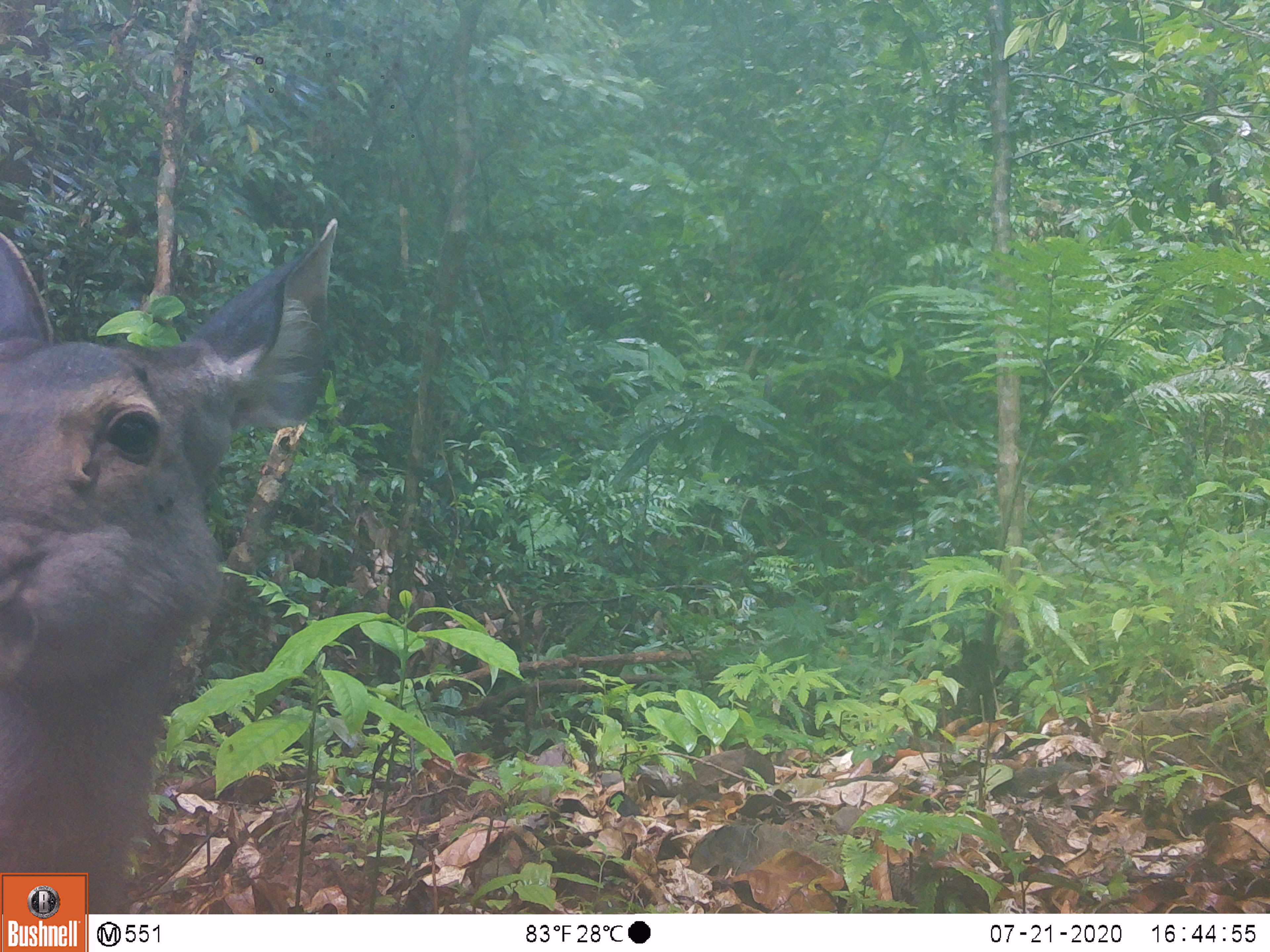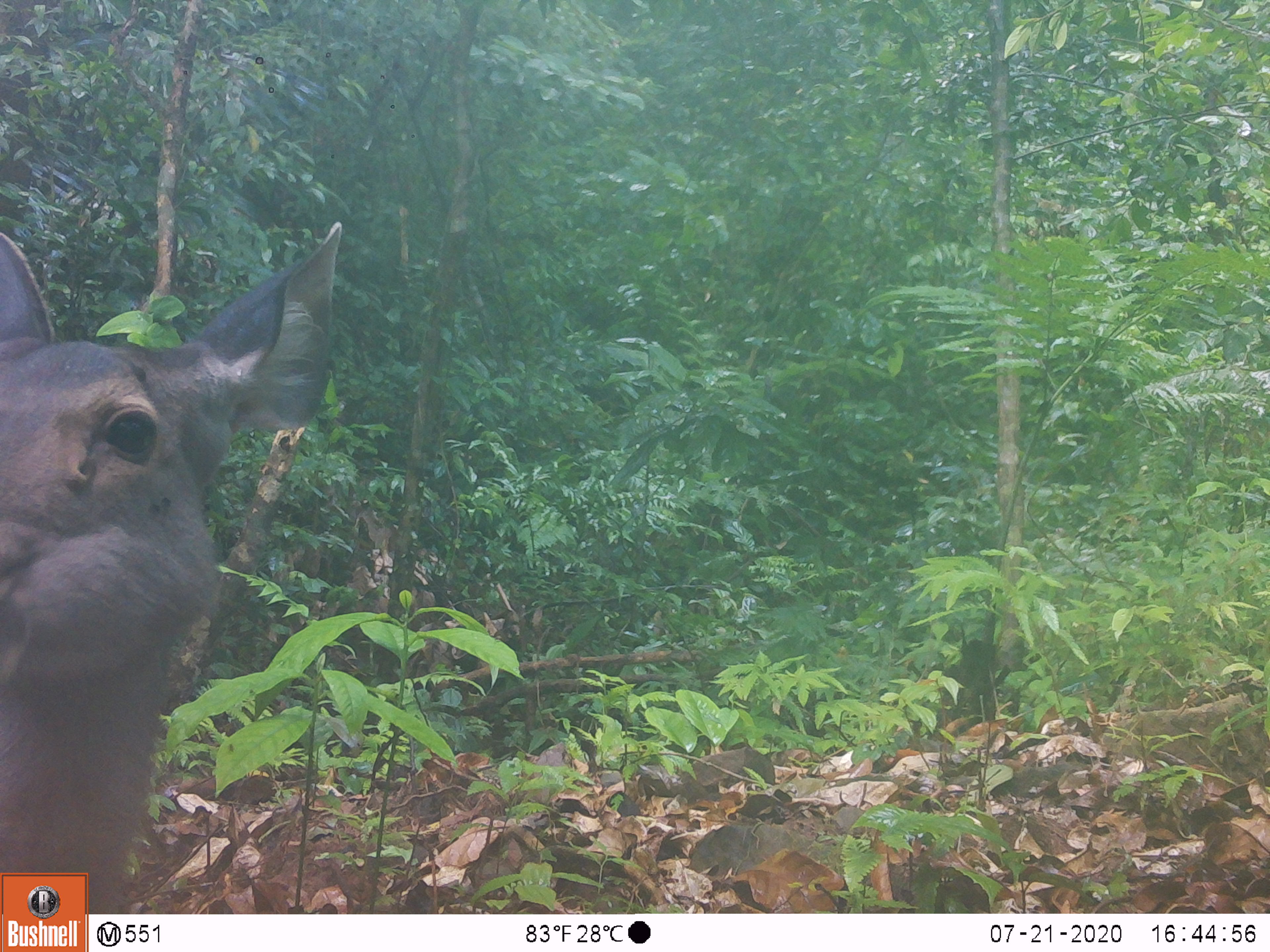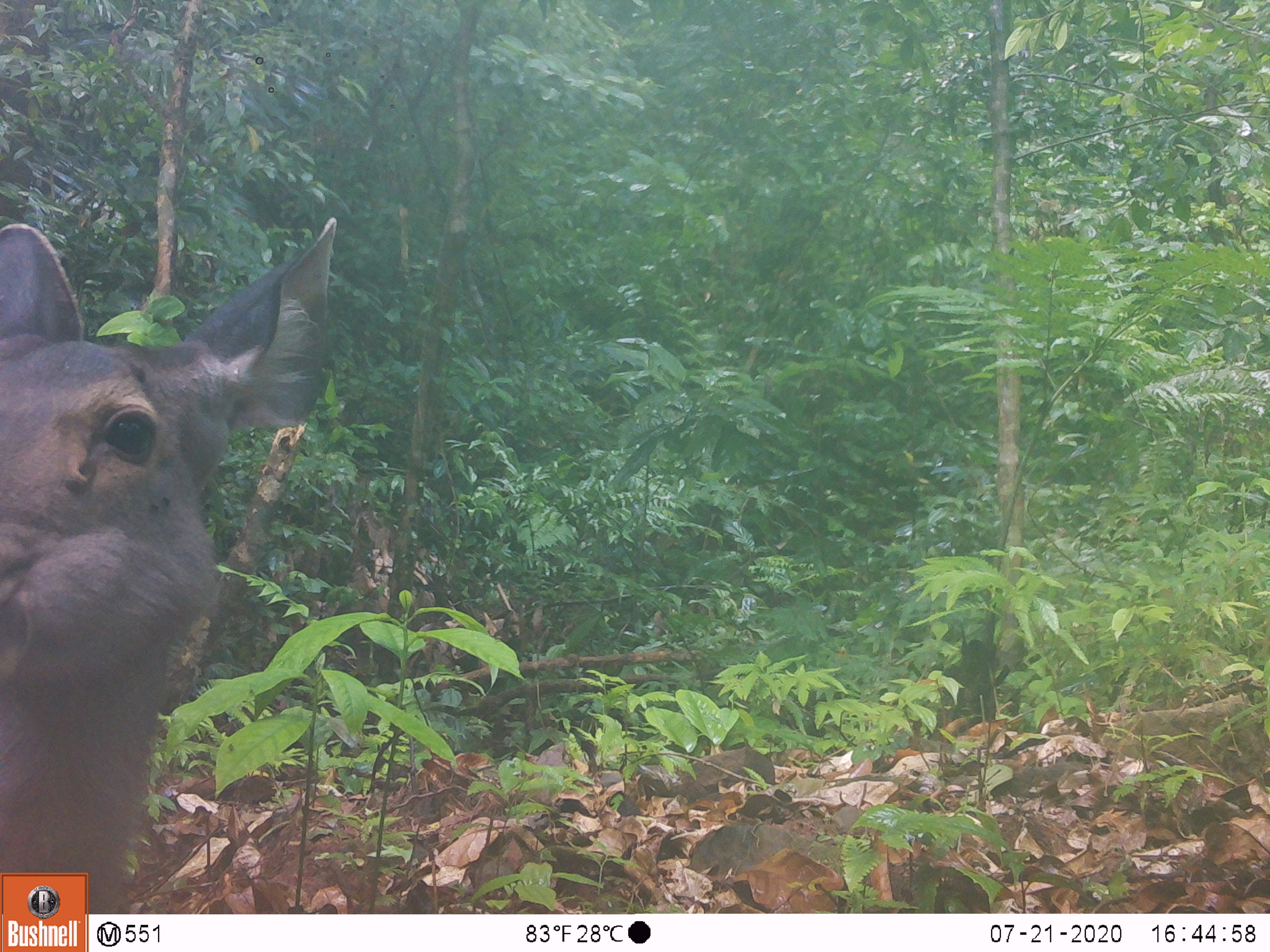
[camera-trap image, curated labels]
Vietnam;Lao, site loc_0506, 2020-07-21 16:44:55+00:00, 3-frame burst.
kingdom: Animalia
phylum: Chordata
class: Mammalia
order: Artiodactyla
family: Cervidae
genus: Rusa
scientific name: Rusa unicolor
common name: sambar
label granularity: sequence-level